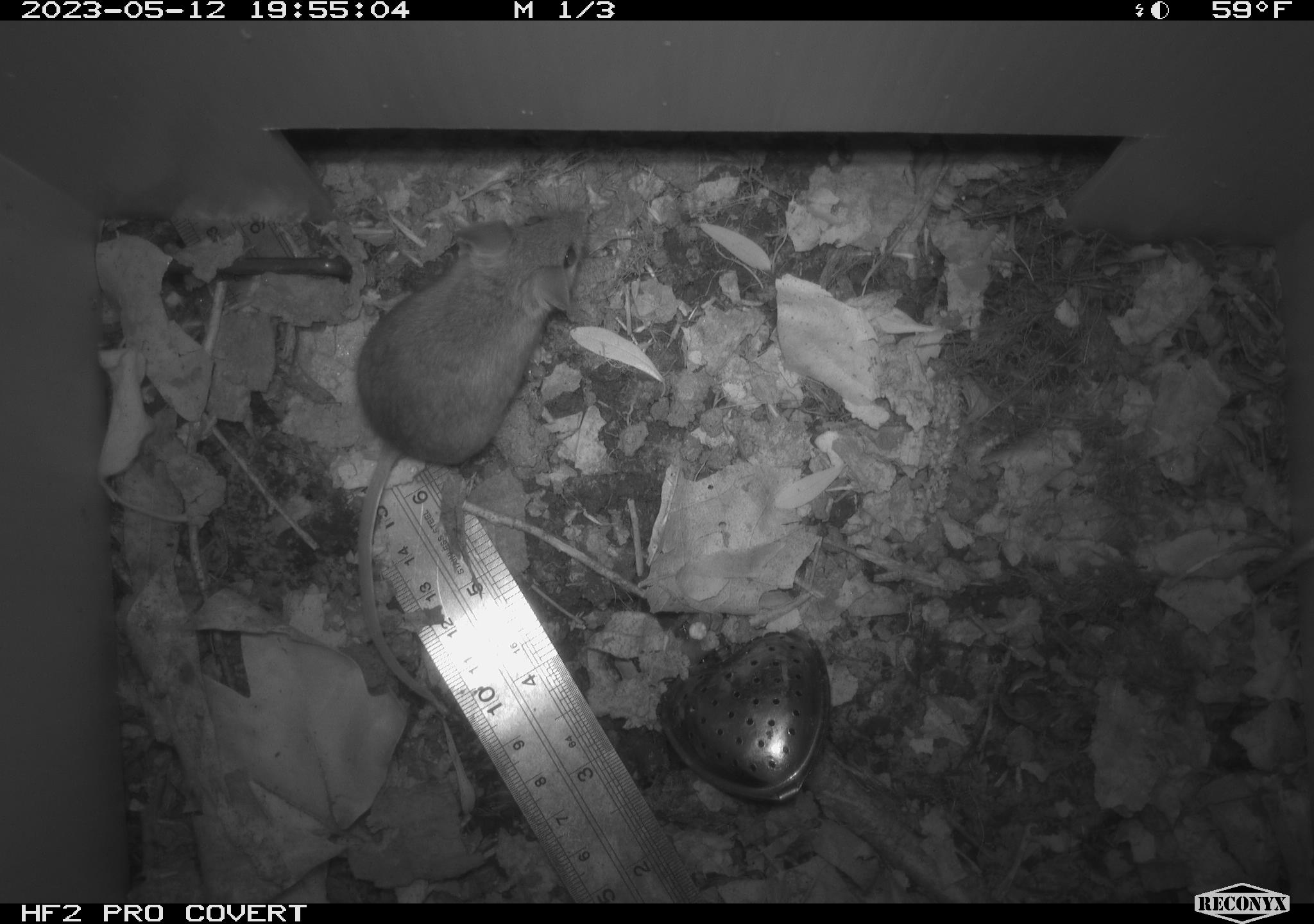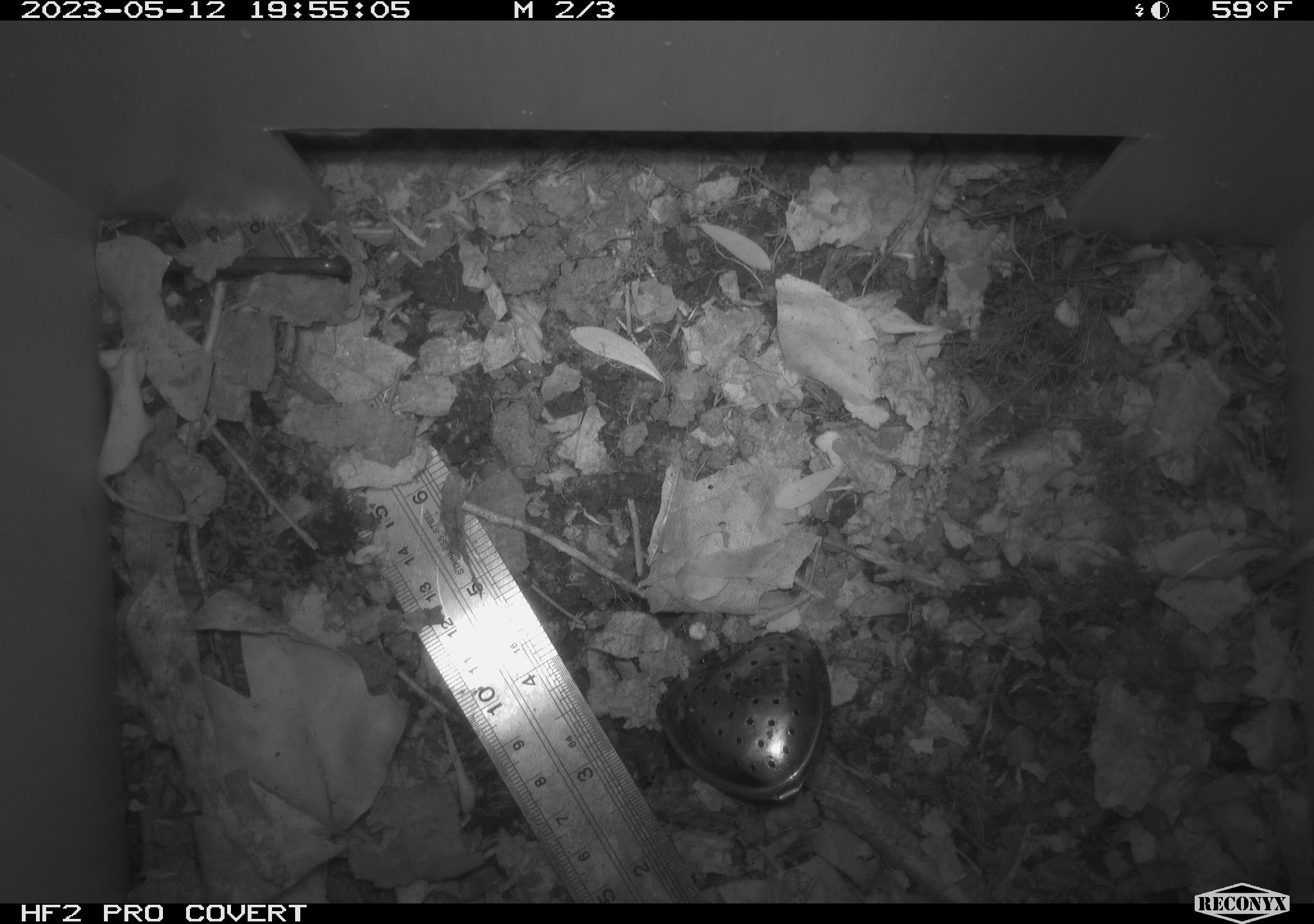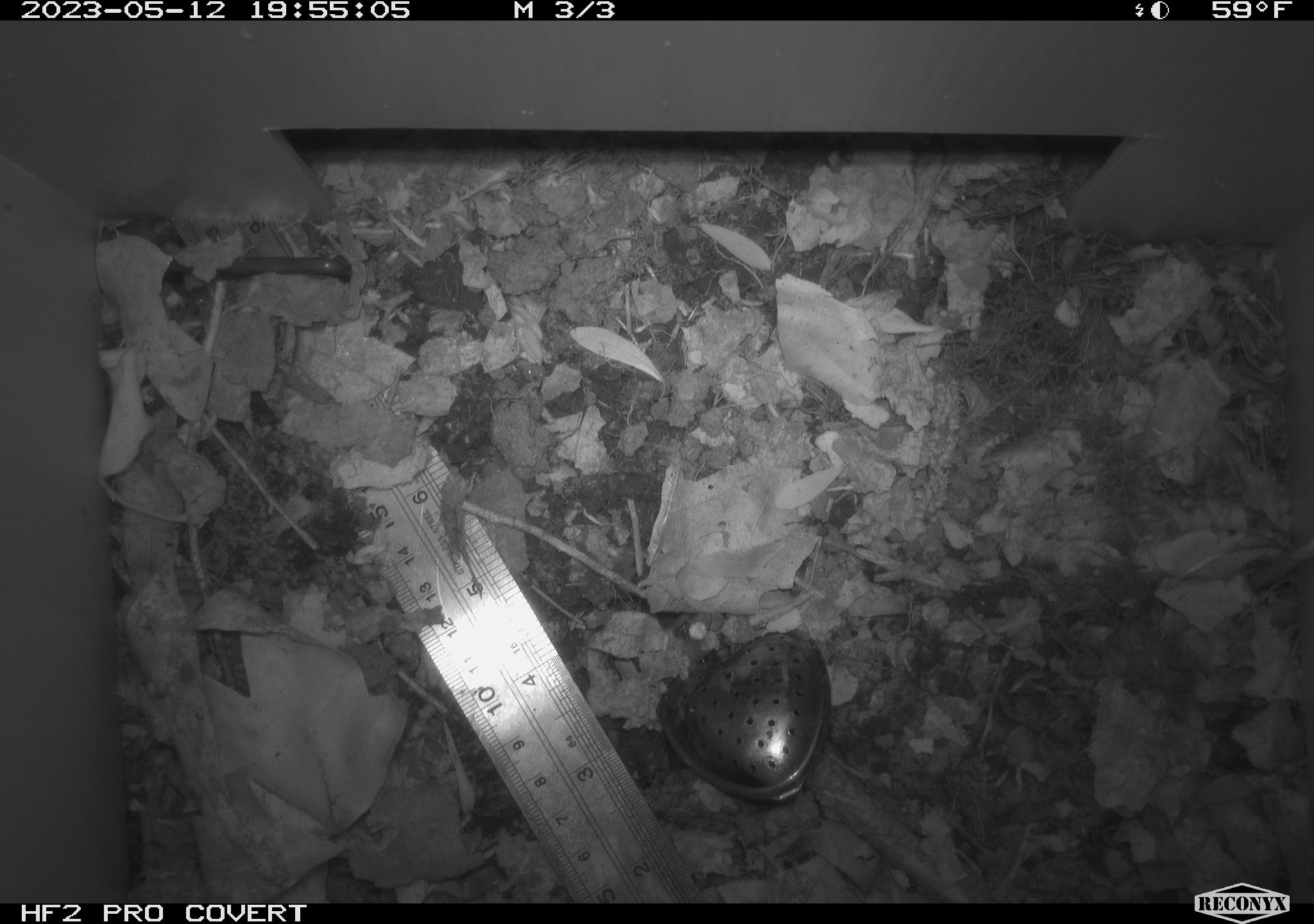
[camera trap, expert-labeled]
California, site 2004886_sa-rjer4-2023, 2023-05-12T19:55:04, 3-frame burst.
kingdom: Animalia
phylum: Chordata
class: Mammalia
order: Rodentia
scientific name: Rodentia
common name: mouse species